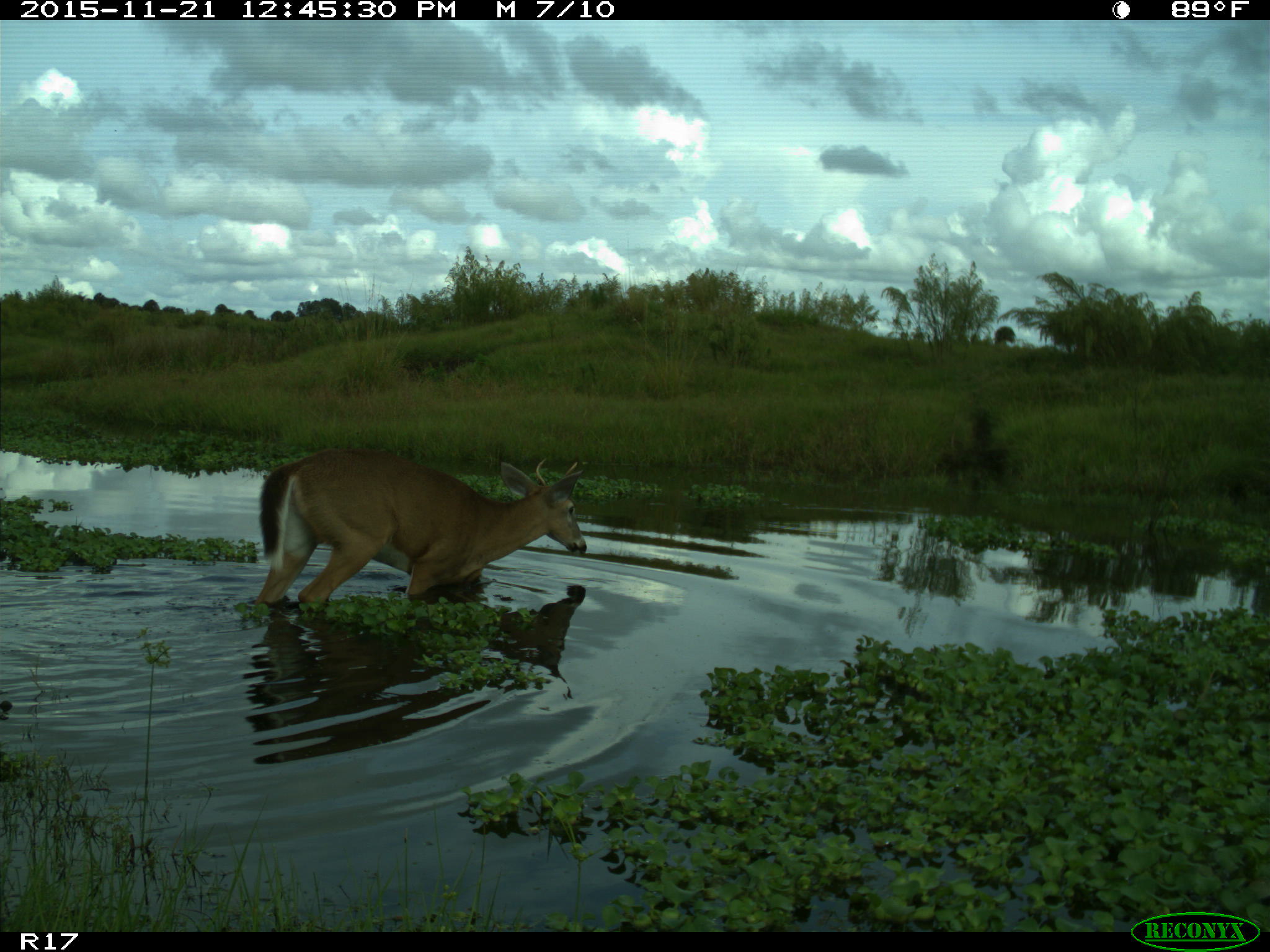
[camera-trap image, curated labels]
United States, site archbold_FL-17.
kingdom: Animalia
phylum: Chordata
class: Mammalia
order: Artiodactyla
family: Cervidae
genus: Odocoileus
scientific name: Odocoileus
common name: deer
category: unidentified deer